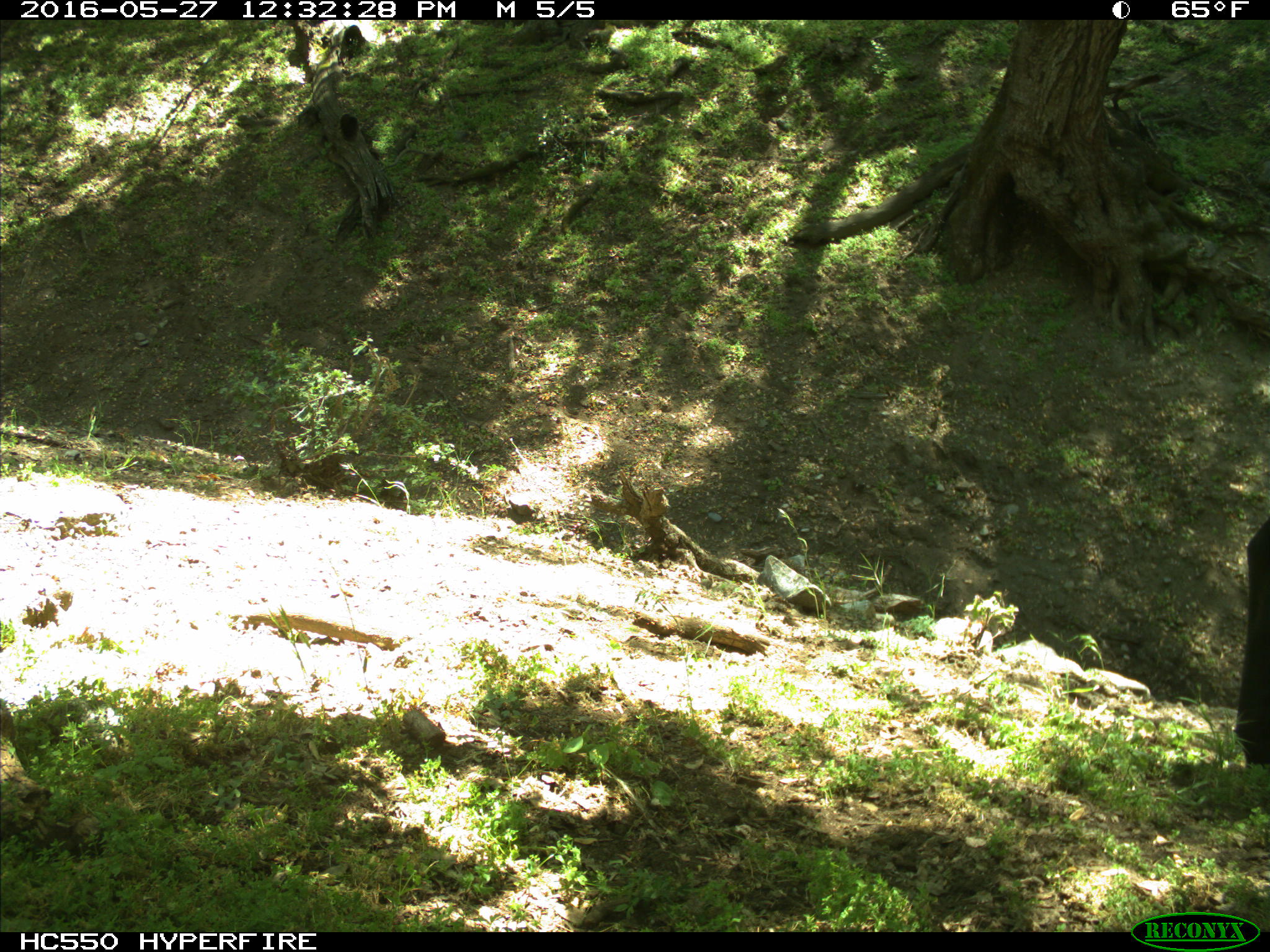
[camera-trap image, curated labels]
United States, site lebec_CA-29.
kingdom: Animalia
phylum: Chordata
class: Mammalia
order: Artiodactyla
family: Bovidae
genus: Bos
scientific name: Bos taurus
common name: domestic cow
Bos taurus (domestic cow).